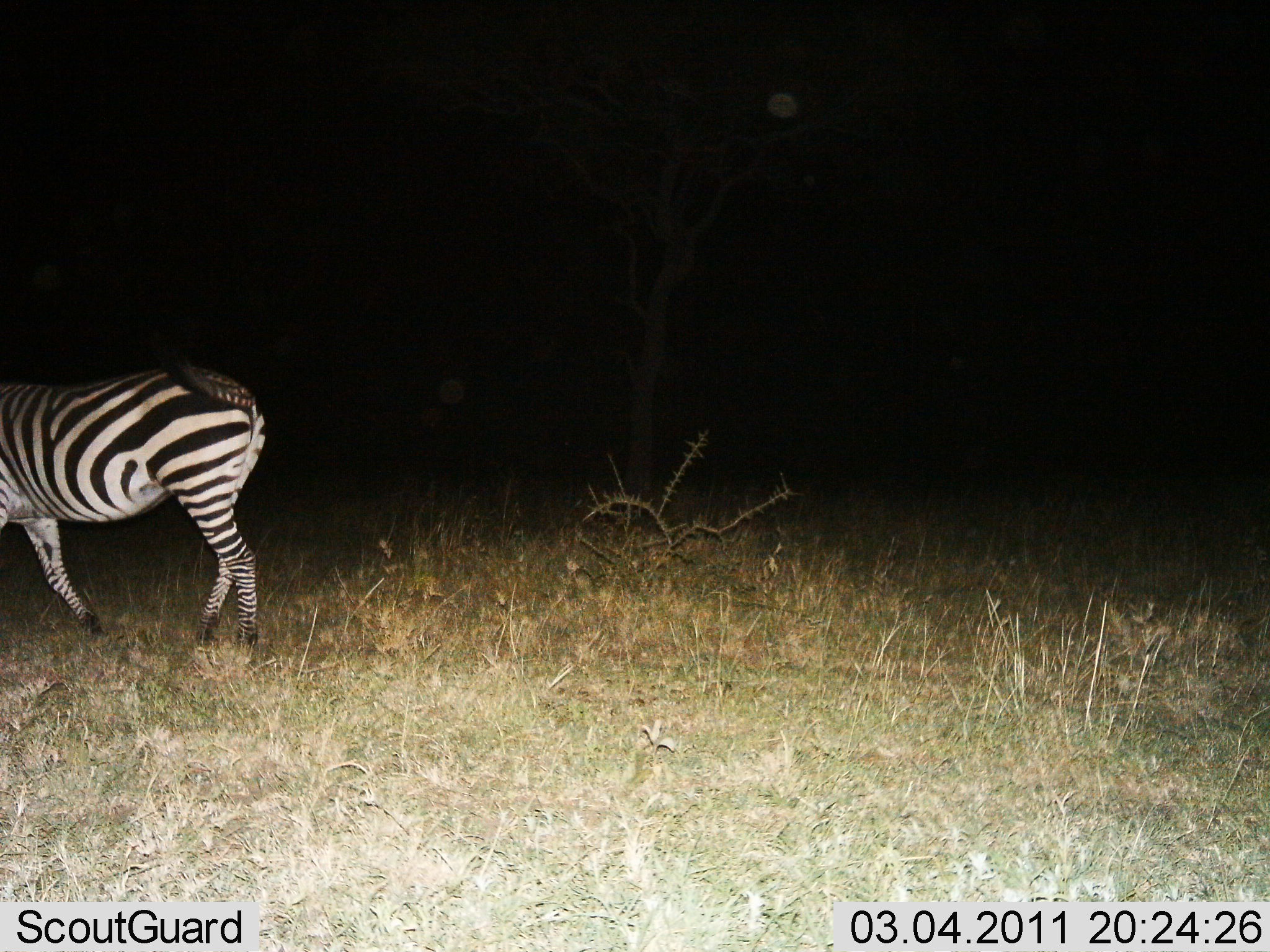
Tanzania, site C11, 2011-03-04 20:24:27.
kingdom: Animalia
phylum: Chordata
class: Mammalia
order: Perissodactyla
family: Equidae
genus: Equus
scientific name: Equus quagga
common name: plains zebra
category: zebra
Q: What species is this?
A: Zebra (plains zebra) (Equus quagga).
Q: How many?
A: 1.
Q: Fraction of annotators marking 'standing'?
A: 25%.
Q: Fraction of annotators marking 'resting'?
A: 0%.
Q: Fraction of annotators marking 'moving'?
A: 67%.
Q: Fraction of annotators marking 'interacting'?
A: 0%.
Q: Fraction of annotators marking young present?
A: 0%.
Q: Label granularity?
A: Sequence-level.